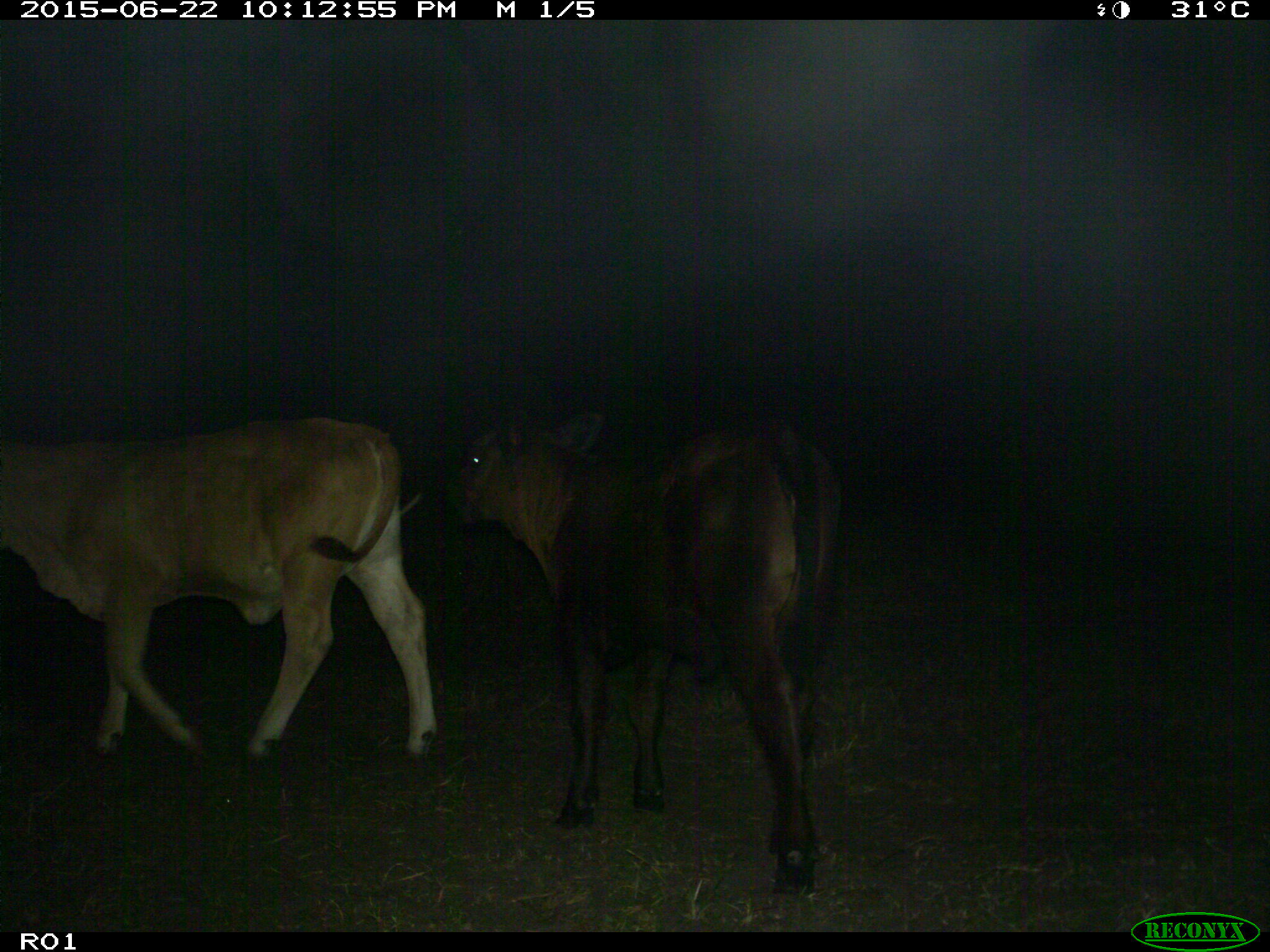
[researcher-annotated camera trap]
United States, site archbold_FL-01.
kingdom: Animalia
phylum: Chordata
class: Mammalia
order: Artiodactyla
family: Bovidae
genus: Bos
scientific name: Bos taurus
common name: domestic cow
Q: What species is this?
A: Bos taurus (domestic cow).